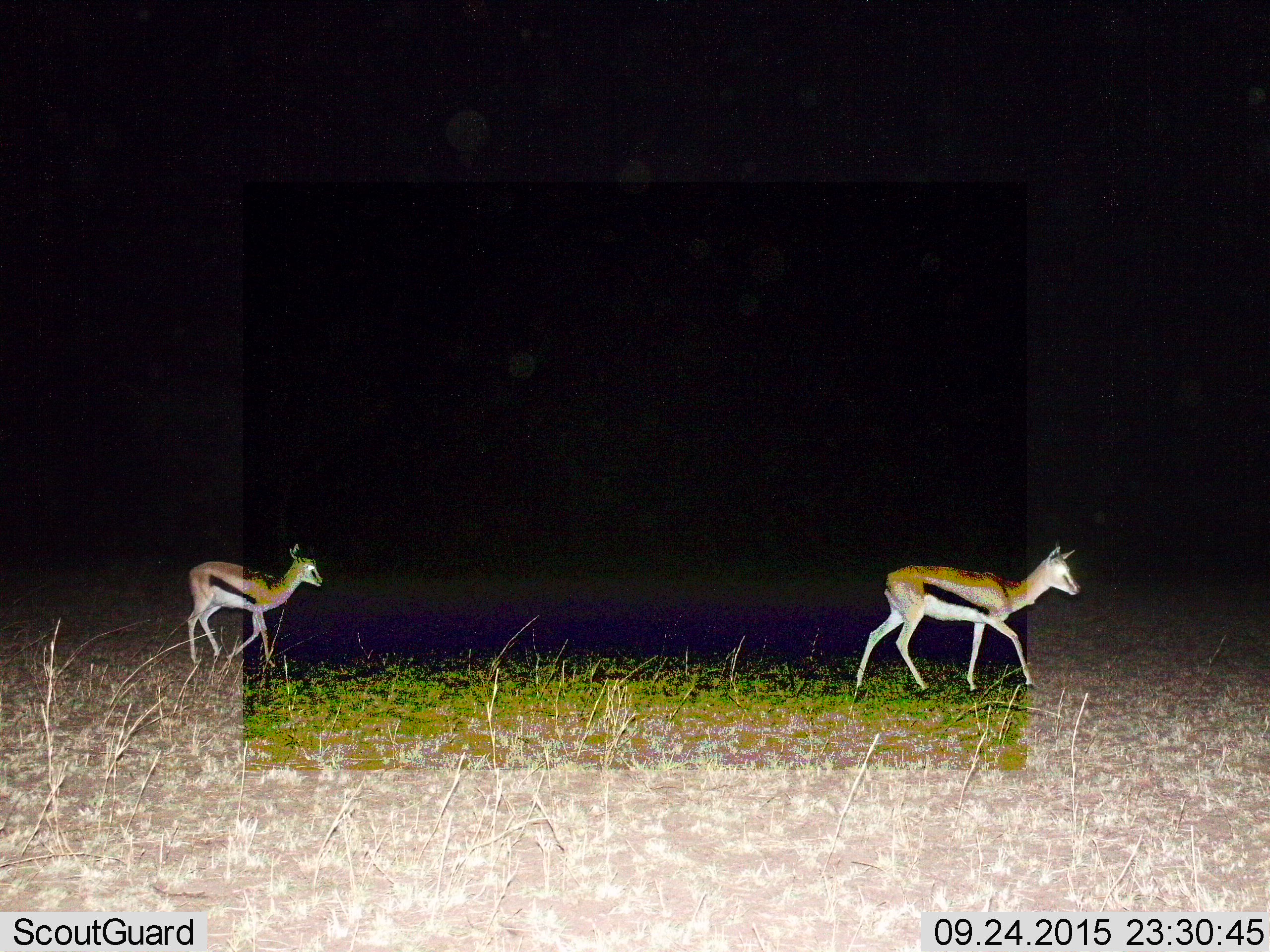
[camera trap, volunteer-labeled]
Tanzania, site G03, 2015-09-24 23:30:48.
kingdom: Animalia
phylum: Chordata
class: Mammalia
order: Artiodactyla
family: Bovidae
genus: Eudorcas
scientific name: Eudorcas thomsonii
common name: thomson's gazelle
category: gazellethomsons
Gazellethomsons (thomson's gazelle) (Eudorcas thomsonii), count 2. Behavior (volunteer vote fractions): standing 5%, resting 0%, moving 95%, interacting 0%. Young present (vote fraction): 60%. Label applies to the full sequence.